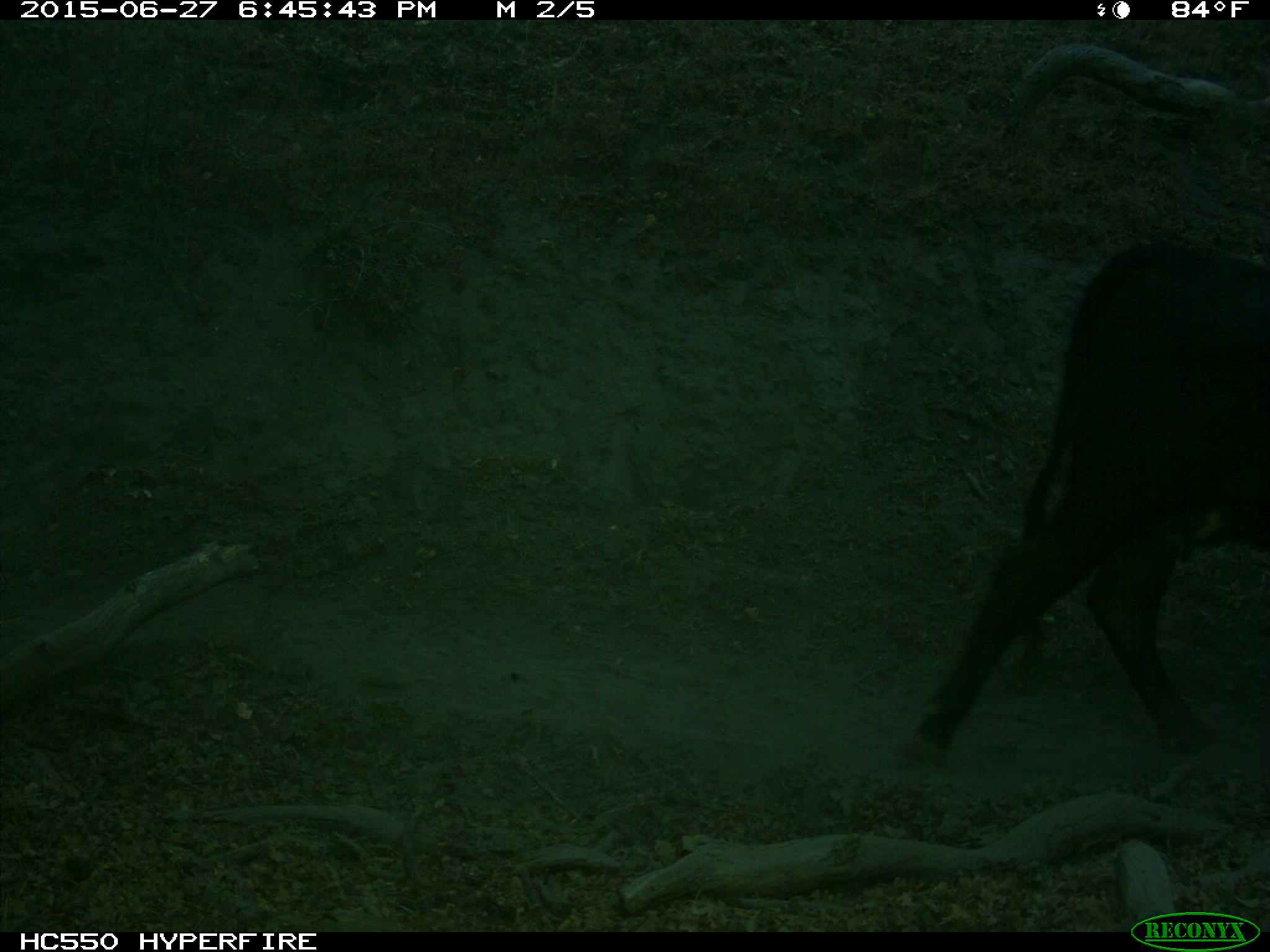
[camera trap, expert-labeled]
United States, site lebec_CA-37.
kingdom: Animalia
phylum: Chordata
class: Mammalia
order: Artiodactyla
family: Bovidae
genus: Bos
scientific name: Bos taurus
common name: domestic cow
Bos taurus (domestic cow).